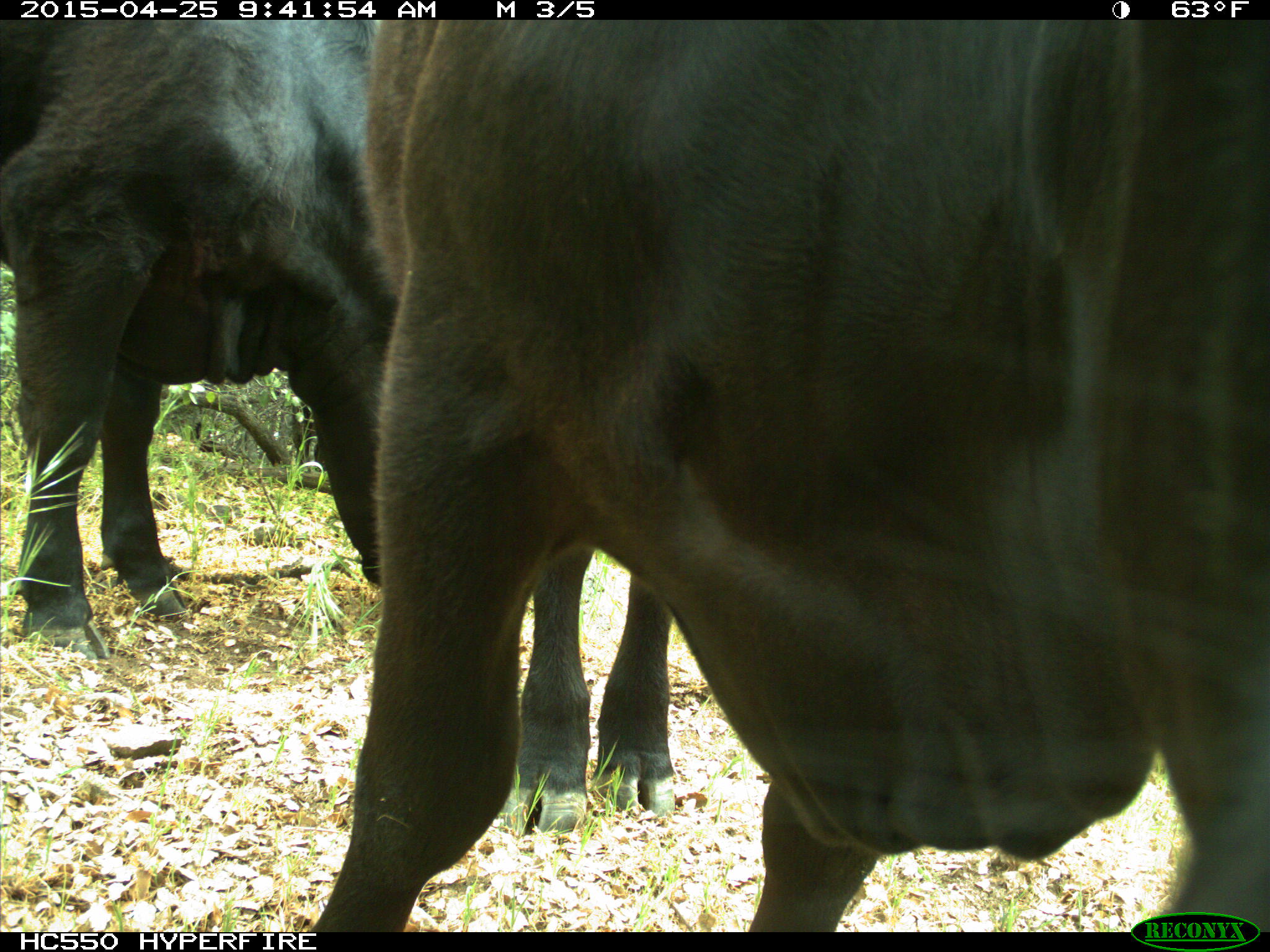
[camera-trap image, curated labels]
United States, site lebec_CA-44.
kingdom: Animalia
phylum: Chordata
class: Mammalia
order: Artiodactyla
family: Suidae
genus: Sus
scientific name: Sus scrofa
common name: wild boar